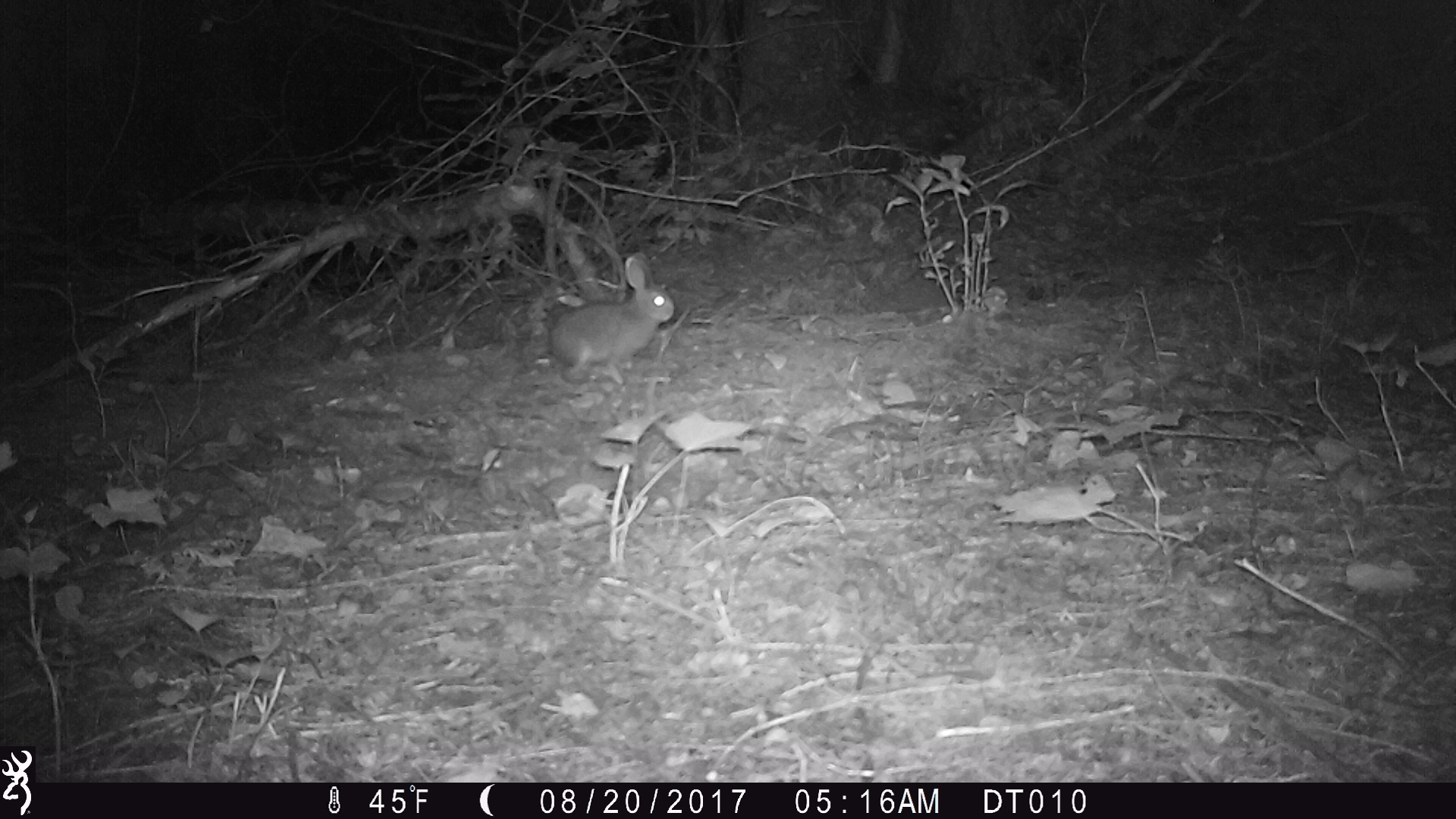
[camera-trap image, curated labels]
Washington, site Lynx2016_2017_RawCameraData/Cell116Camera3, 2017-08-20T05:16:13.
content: unidentified animal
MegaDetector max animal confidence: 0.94